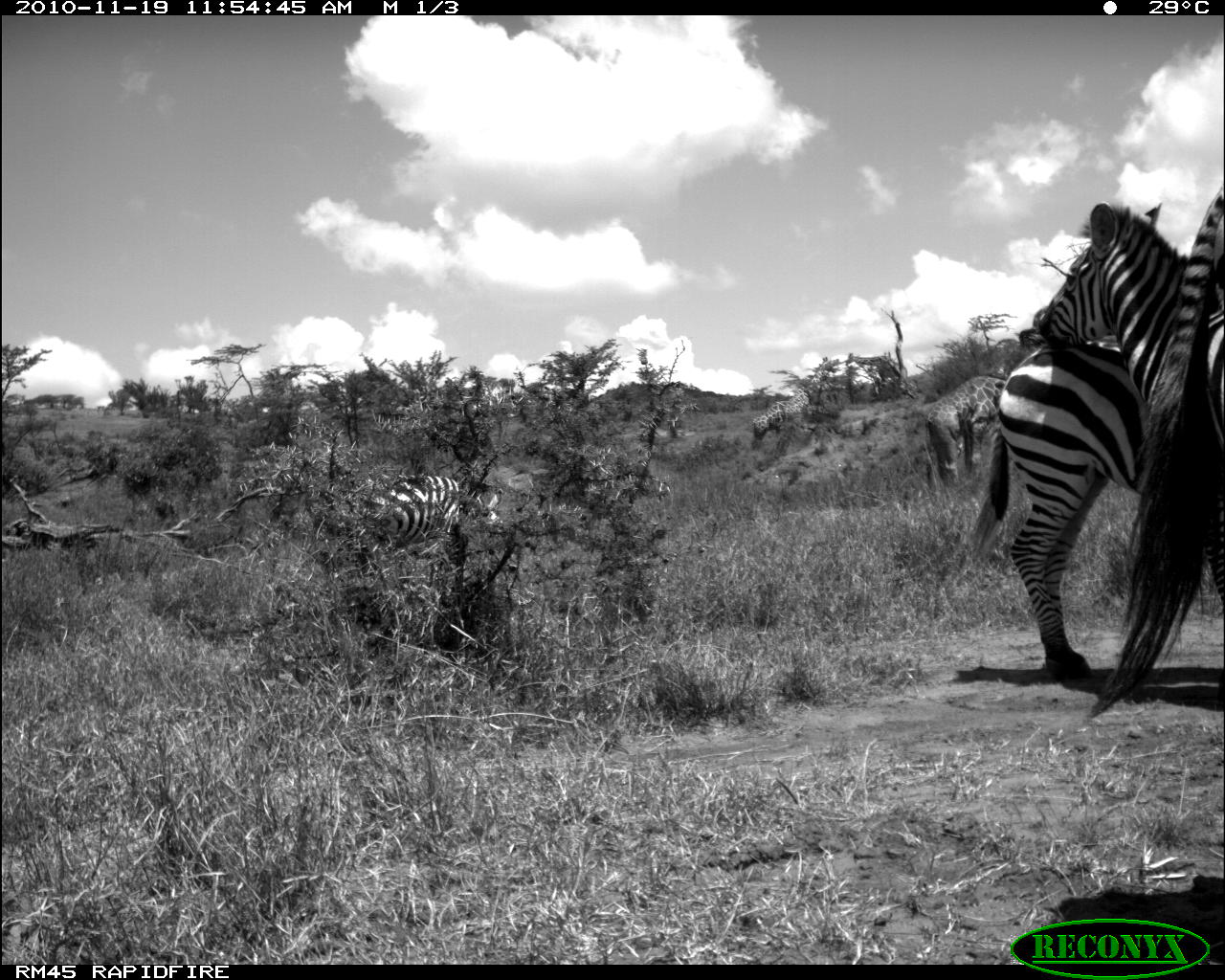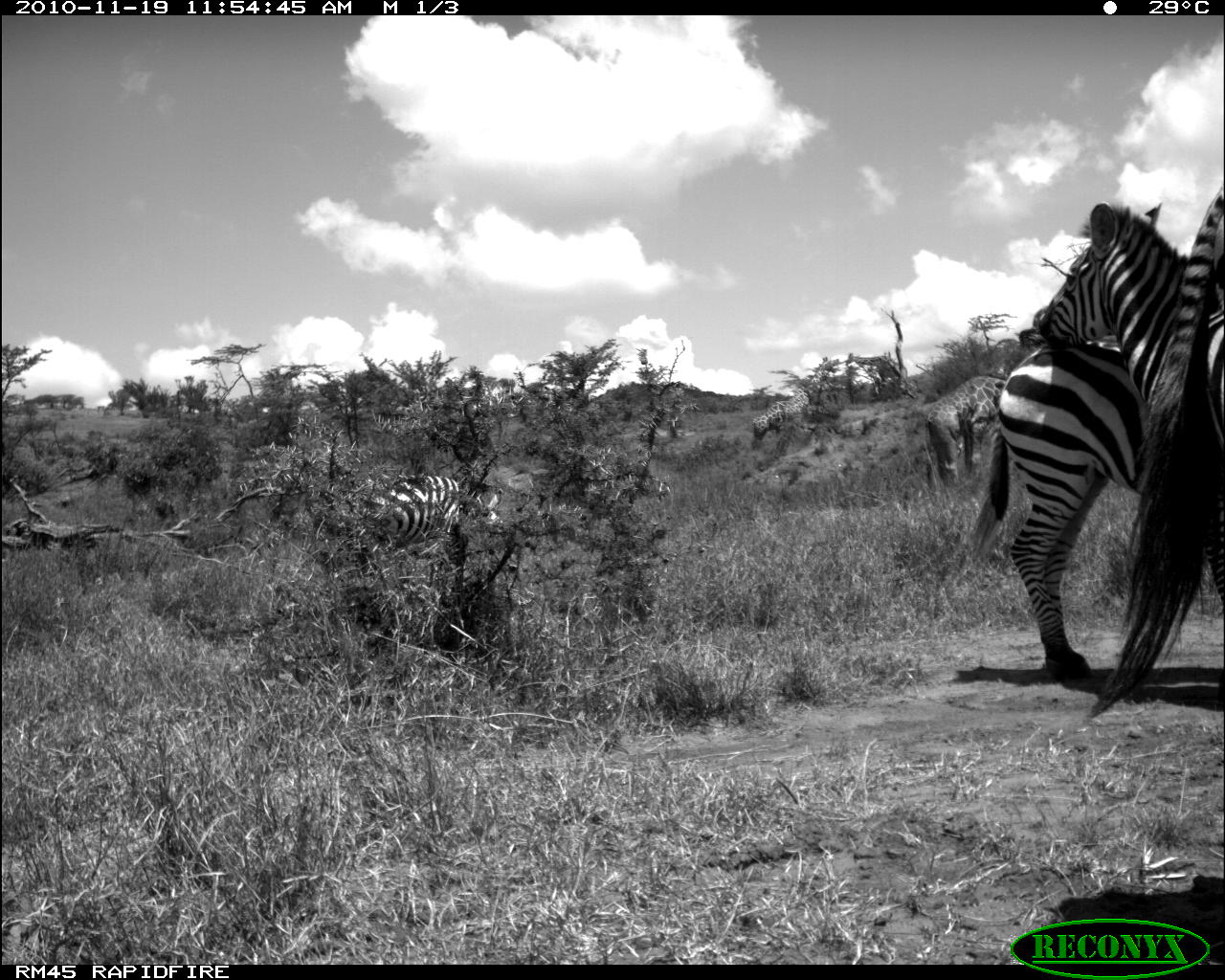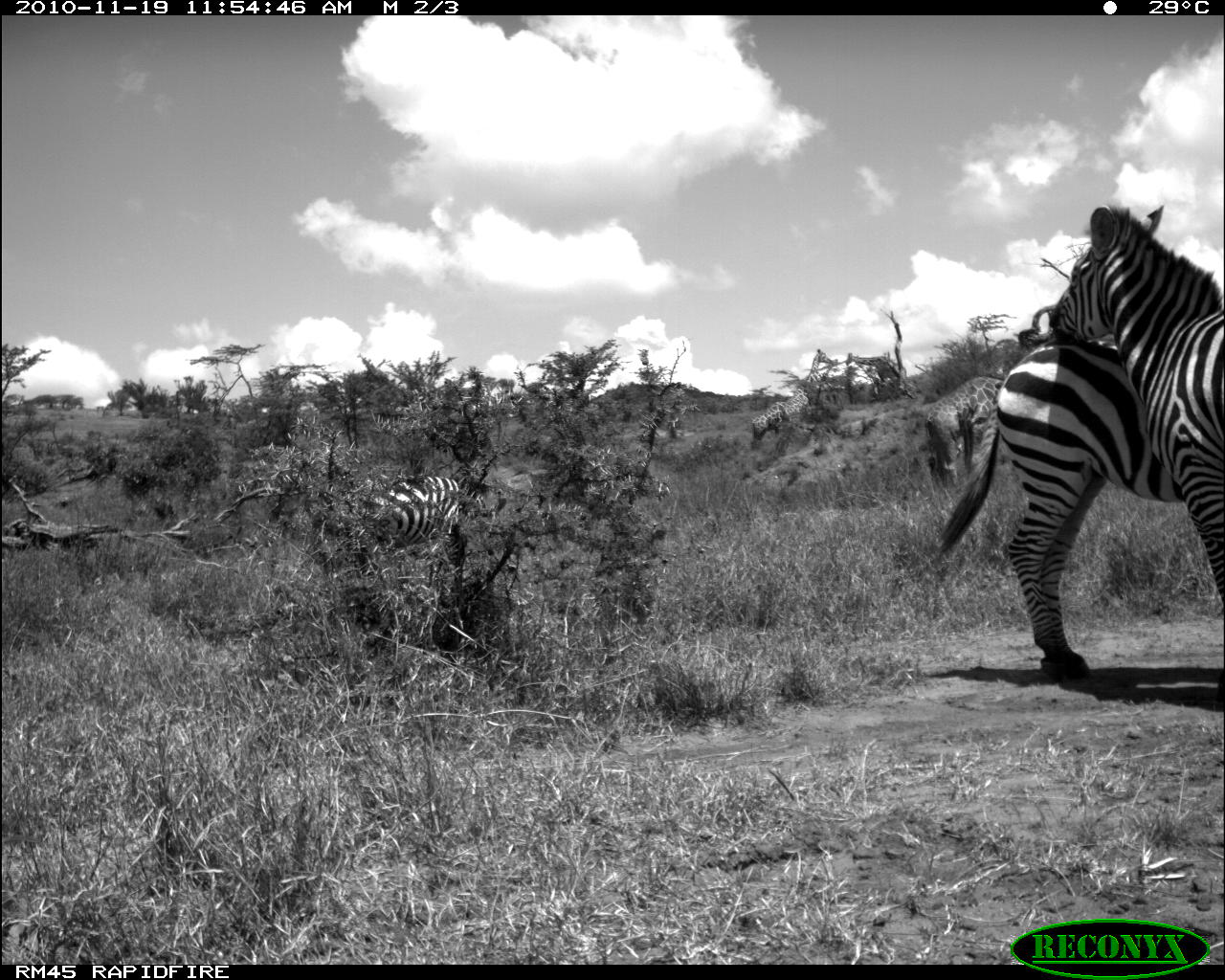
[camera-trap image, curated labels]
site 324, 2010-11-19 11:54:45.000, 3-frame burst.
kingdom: Animalia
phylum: Chordata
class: Mammalia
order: Perissodactyla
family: Equidae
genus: Equus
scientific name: Equus quagga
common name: plains zebra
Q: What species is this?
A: Equus quagga (plains zebra).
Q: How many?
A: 4.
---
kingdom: Animalia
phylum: Chordata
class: Mammalia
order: Artiodactyla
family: Giraffidae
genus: Giraffa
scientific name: Giraffa camelopardalis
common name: giraffe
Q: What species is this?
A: Giraffa camelopardalis (giraffe).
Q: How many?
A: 2.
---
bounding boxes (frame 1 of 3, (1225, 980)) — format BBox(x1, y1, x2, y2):
equus quagga: BBox(1013, 192, 1222, 715); BBox(1082, 179, 1225, 718); BBox(993, 342, 1147, 529); BBox(334, 471, 507, 550); BBox(917, 374, 1008, 487); BBox(748, 381, 848, 440); BBox(843, 350, 907, 382)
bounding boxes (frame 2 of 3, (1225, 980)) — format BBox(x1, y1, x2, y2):
giraffa camelopardalis: BBox(1013, 192, 1222, 715); BBox(962, 337, 1148, 573); BBox(334, 471, 507, 550); BBox(917, 374, 1008, 487); BBox(748, 353, 842, 440); BBox(843, 350, 907, 382)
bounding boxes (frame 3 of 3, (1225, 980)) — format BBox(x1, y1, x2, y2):
equus quagga: BBox(1013, 192, 1222, 696); BBox(925, 337, 1187, 681); BBox(334, 471, 507, 550); BBox(917, 374, 1008, 487); BBox(746, 344, 834, 440); BBox(843, 350, 907, 382)